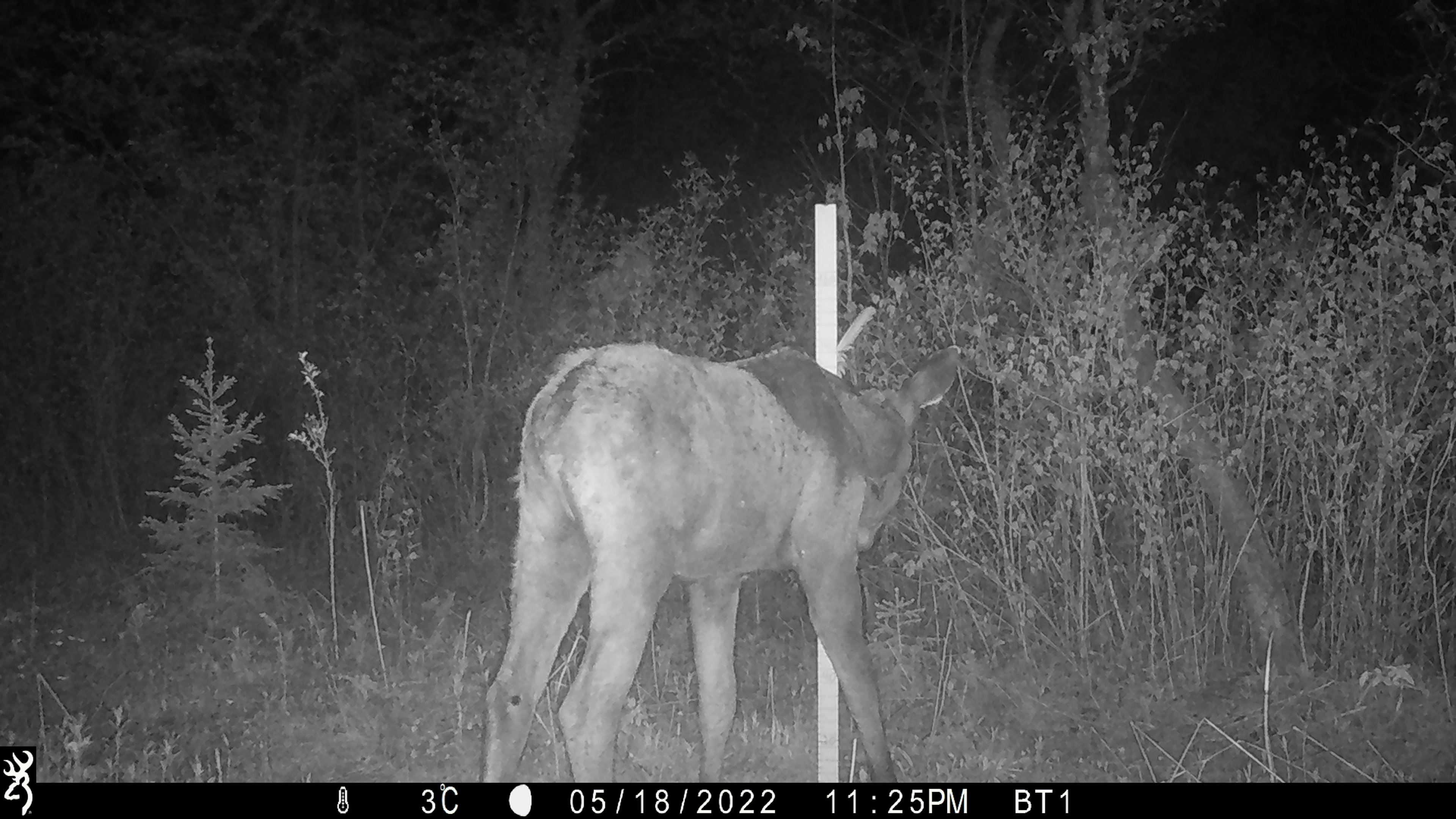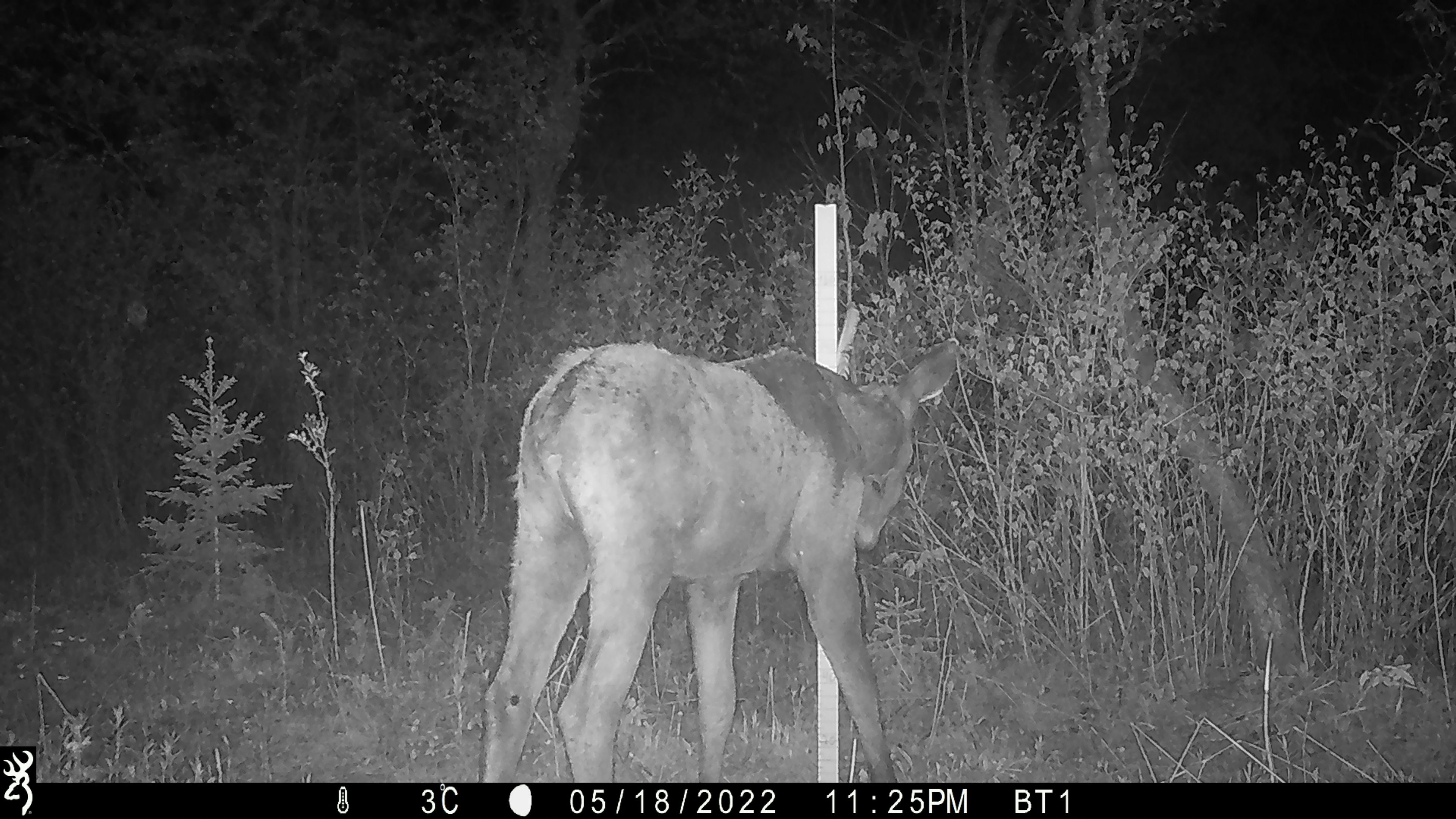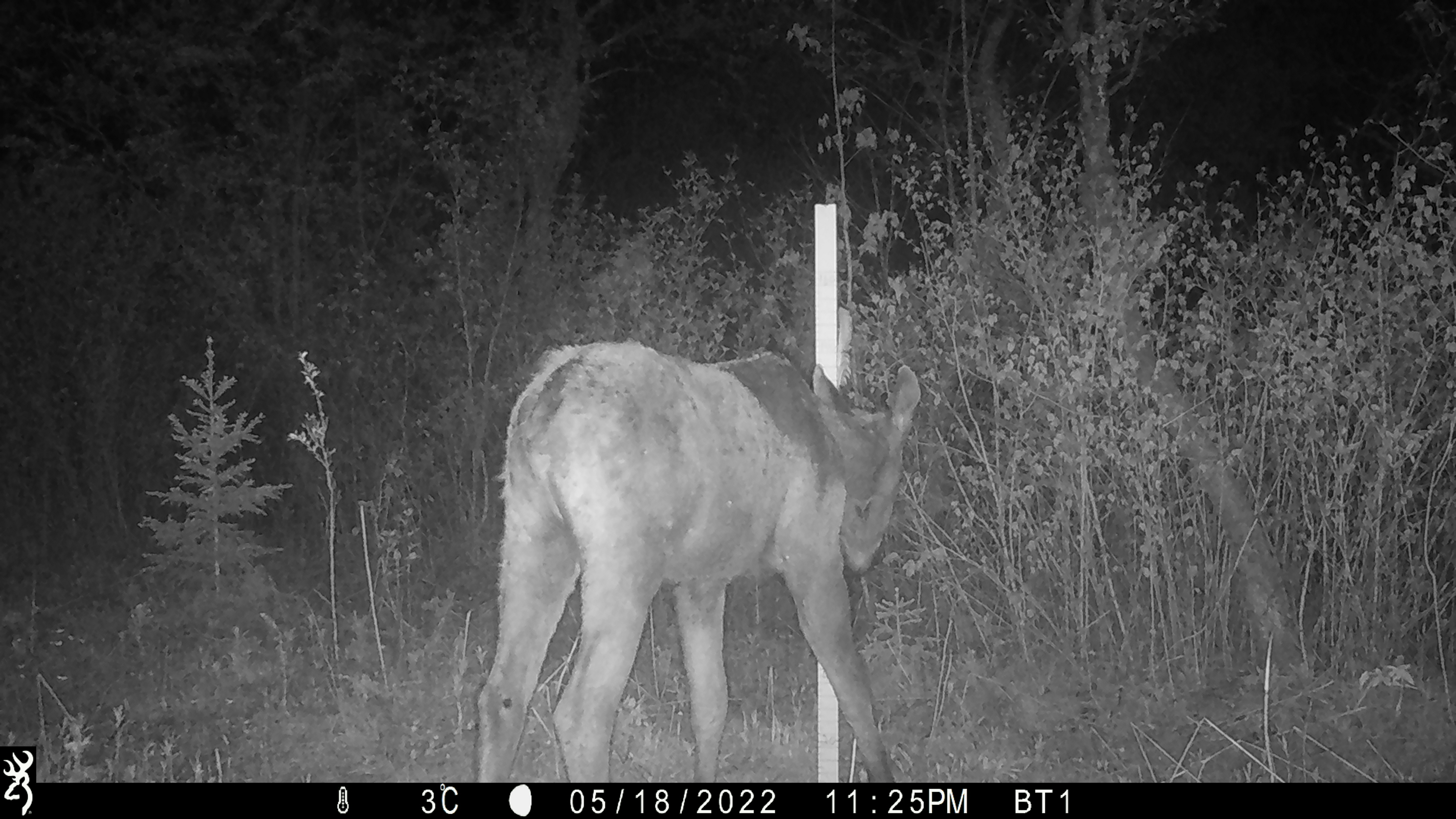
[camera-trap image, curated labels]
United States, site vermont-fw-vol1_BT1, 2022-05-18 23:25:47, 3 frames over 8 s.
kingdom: Animalia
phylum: Chordata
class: Mammalia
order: Artiodactyla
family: Cervidae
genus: Alces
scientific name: Alces alces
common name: moose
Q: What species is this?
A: Moose (Alces alces).